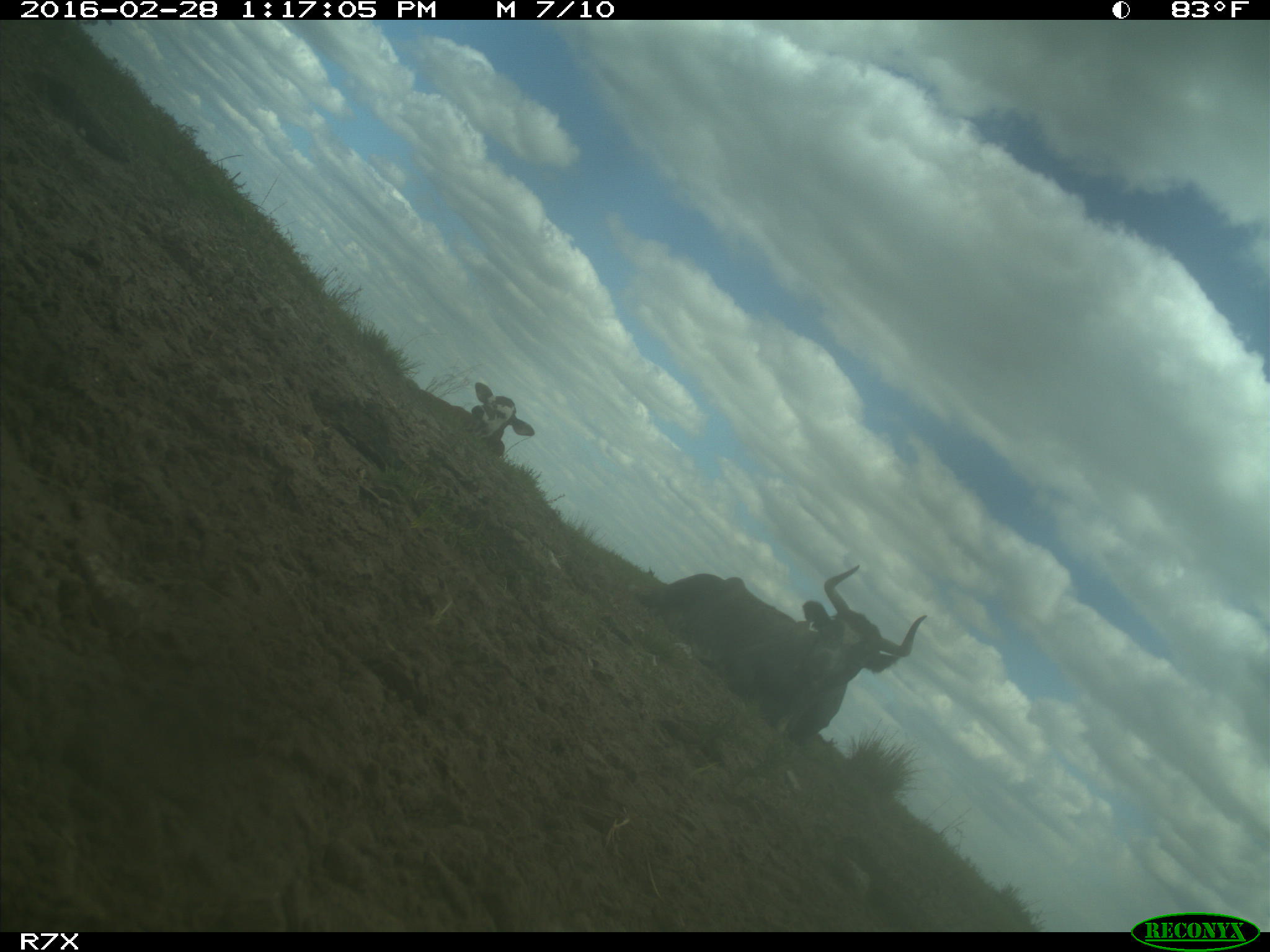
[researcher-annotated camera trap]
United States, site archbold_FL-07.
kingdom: Animalia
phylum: Chordata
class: Mammalia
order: Artiodactyla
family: Bovidae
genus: Bos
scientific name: Bos taurus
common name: domestic cow